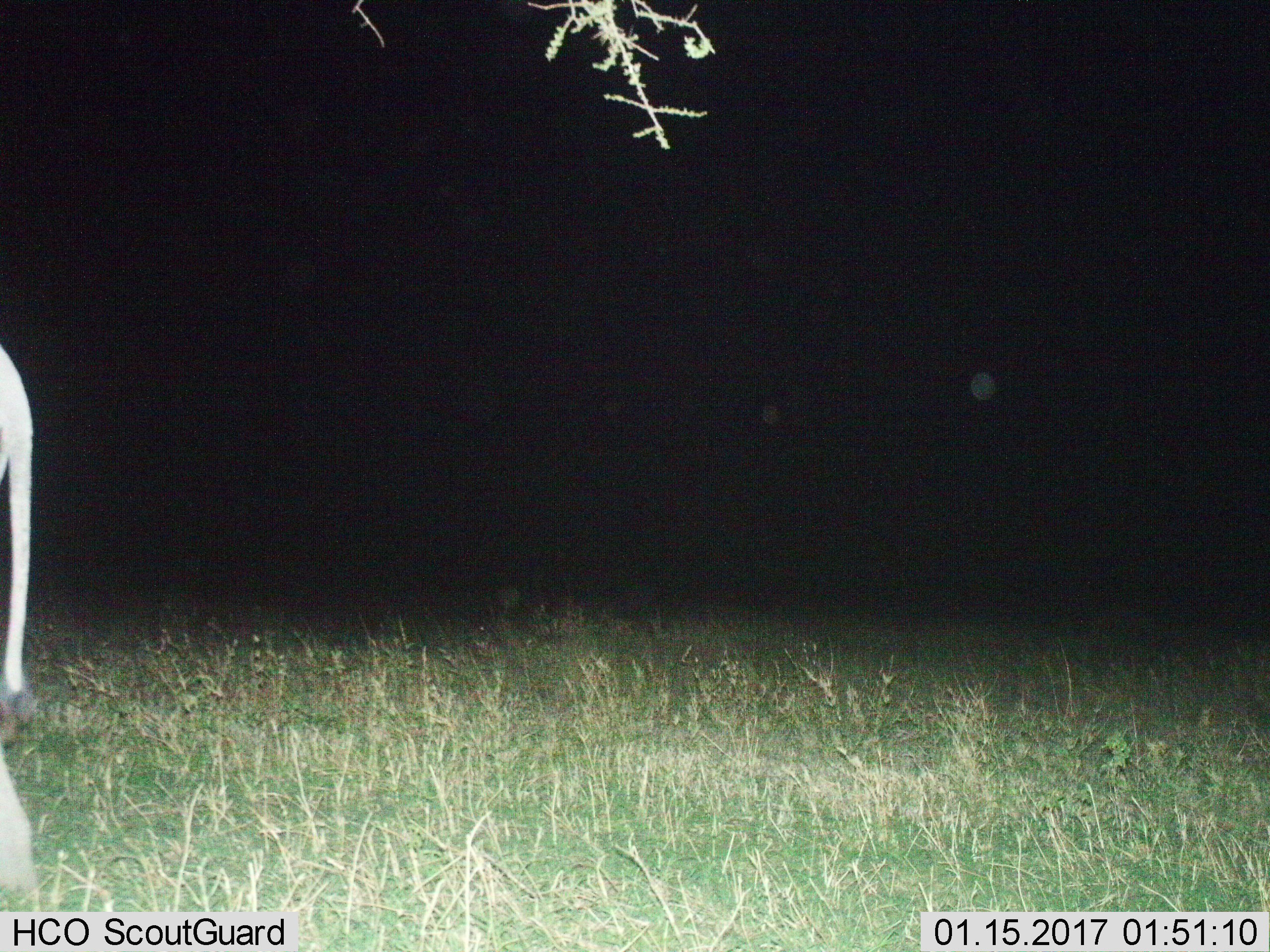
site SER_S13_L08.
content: unidentified animal